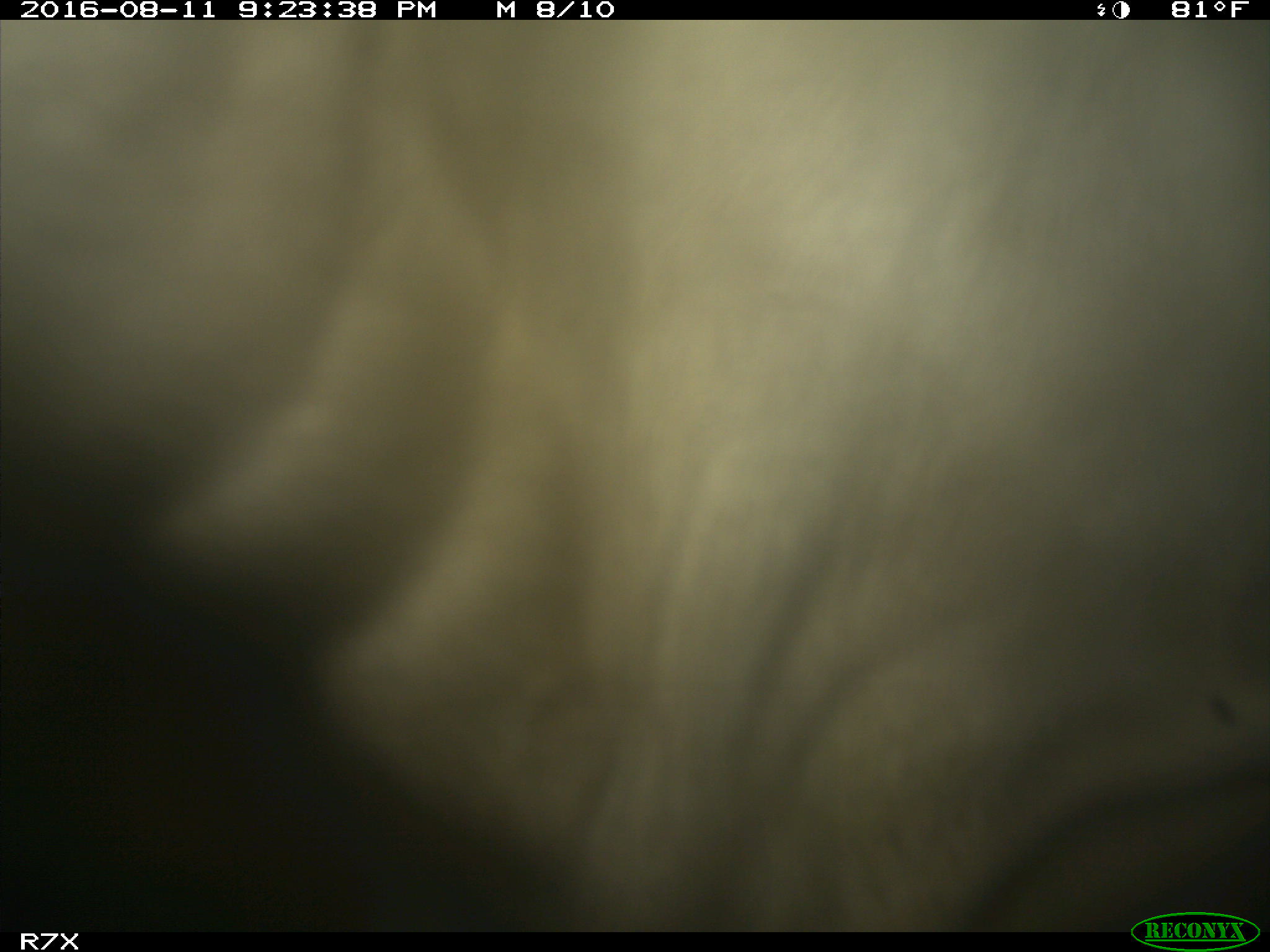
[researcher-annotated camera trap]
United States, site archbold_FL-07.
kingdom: Animalia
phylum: Chordata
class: Mammalia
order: Artiodactyla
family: Bovidae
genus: Bos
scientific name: Bos taurus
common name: domestic cow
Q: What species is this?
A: Bos taurus (domestic cow).